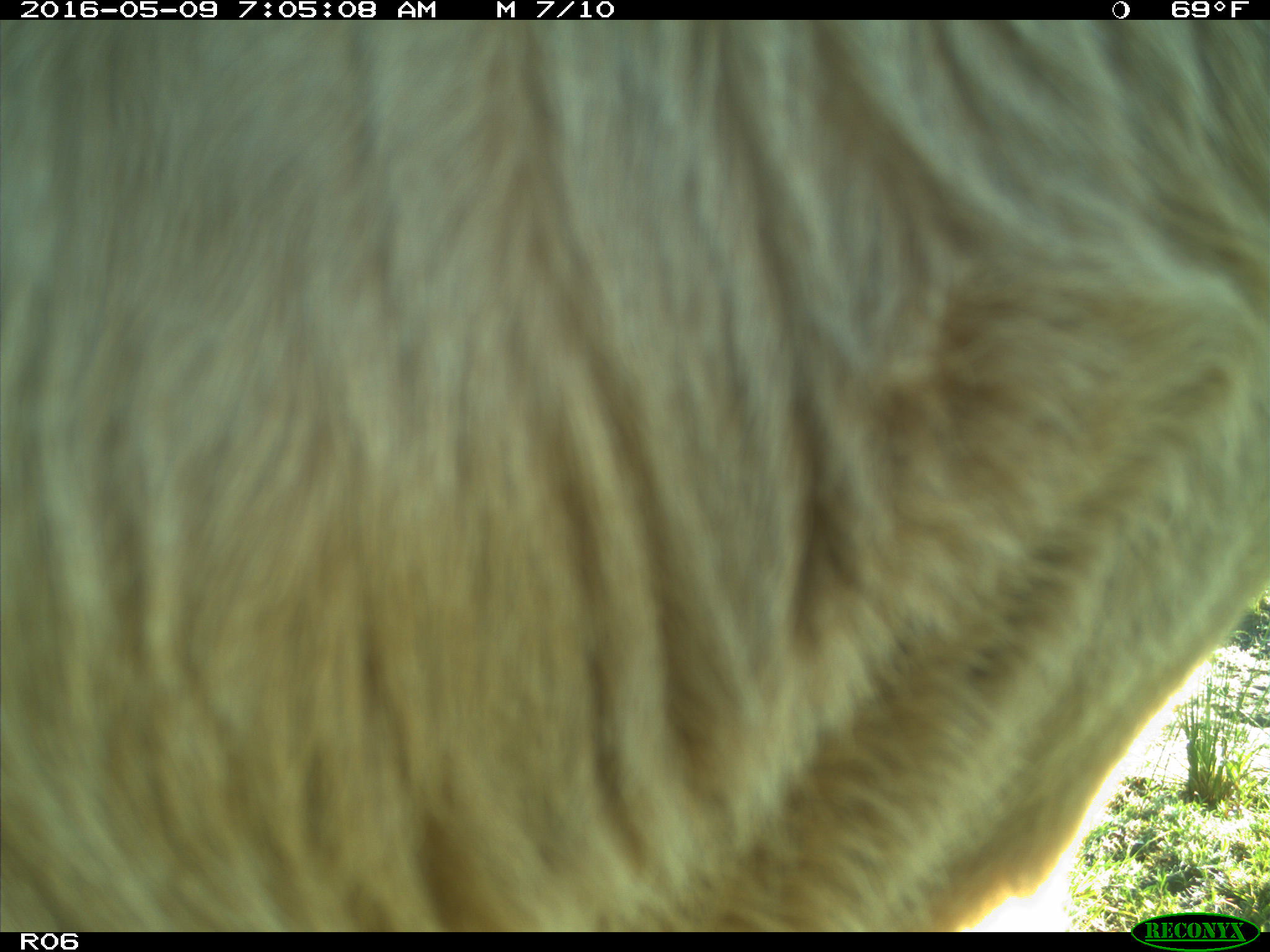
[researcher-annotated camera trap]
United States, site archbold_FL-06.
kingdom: Animalia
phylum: Chordata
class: Mammalia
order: Artiodactyla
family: Bovidae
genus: Bos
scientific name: Bos taurus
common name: domestic cow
Bos taurus (domestic cow).